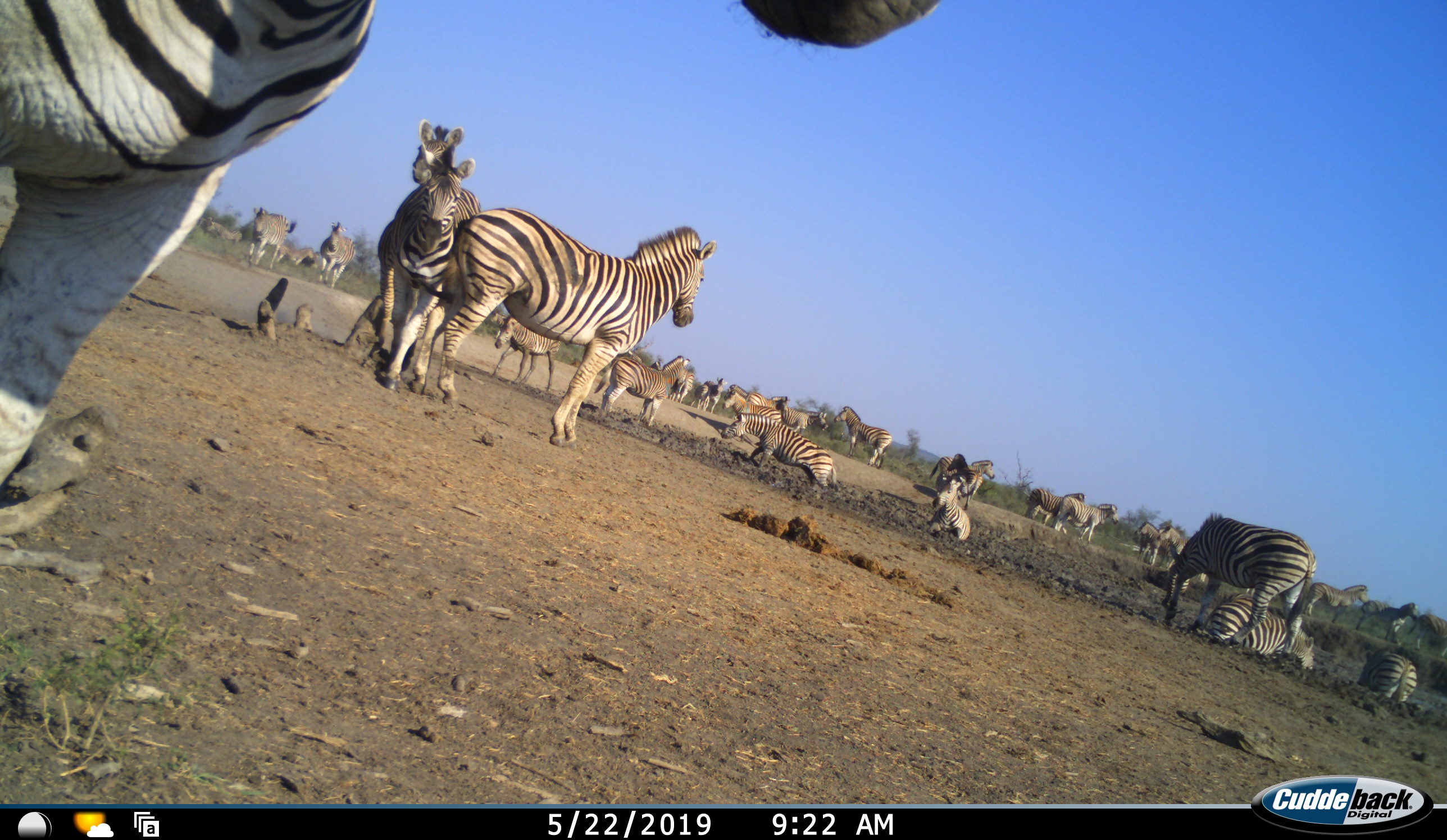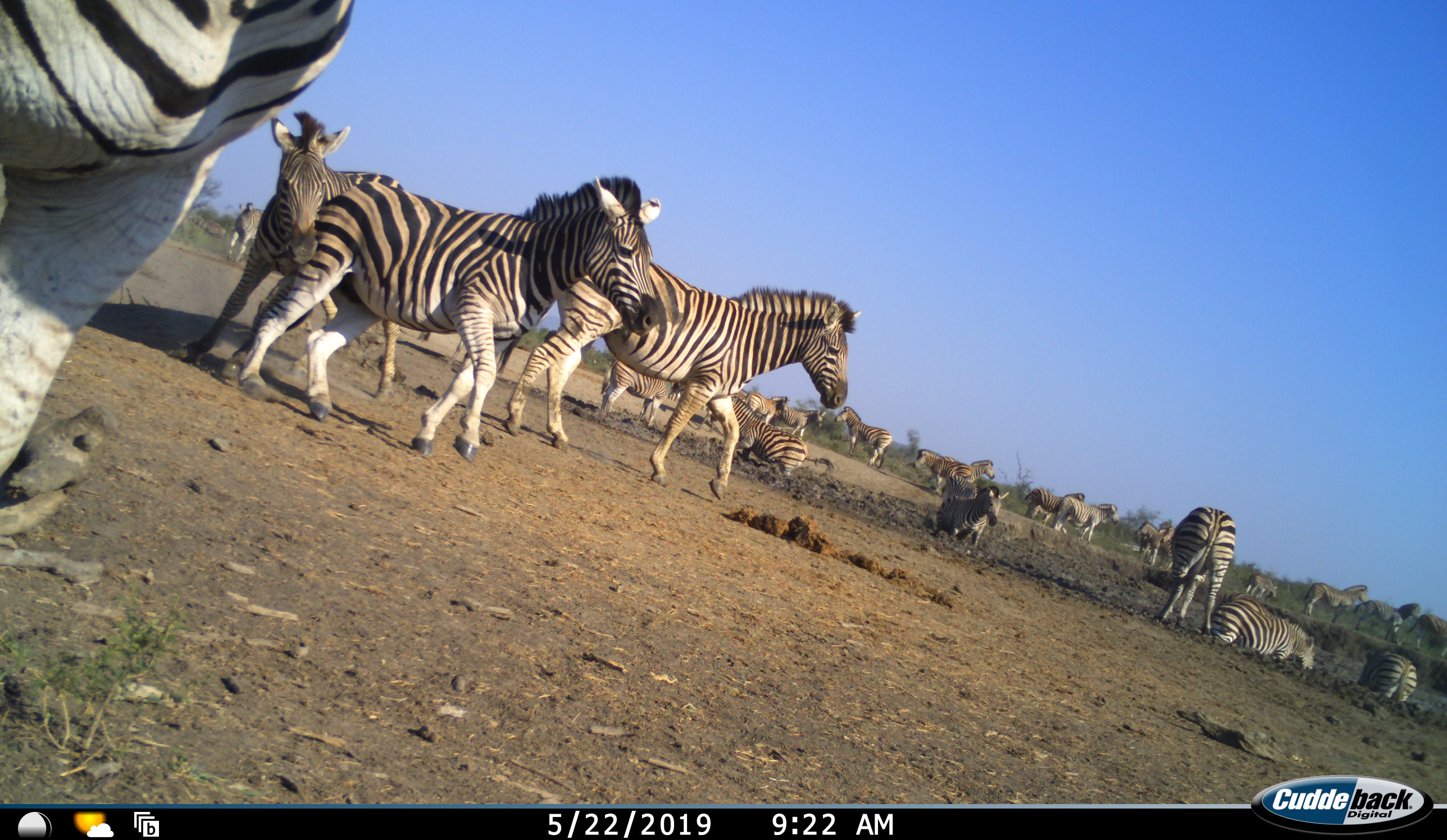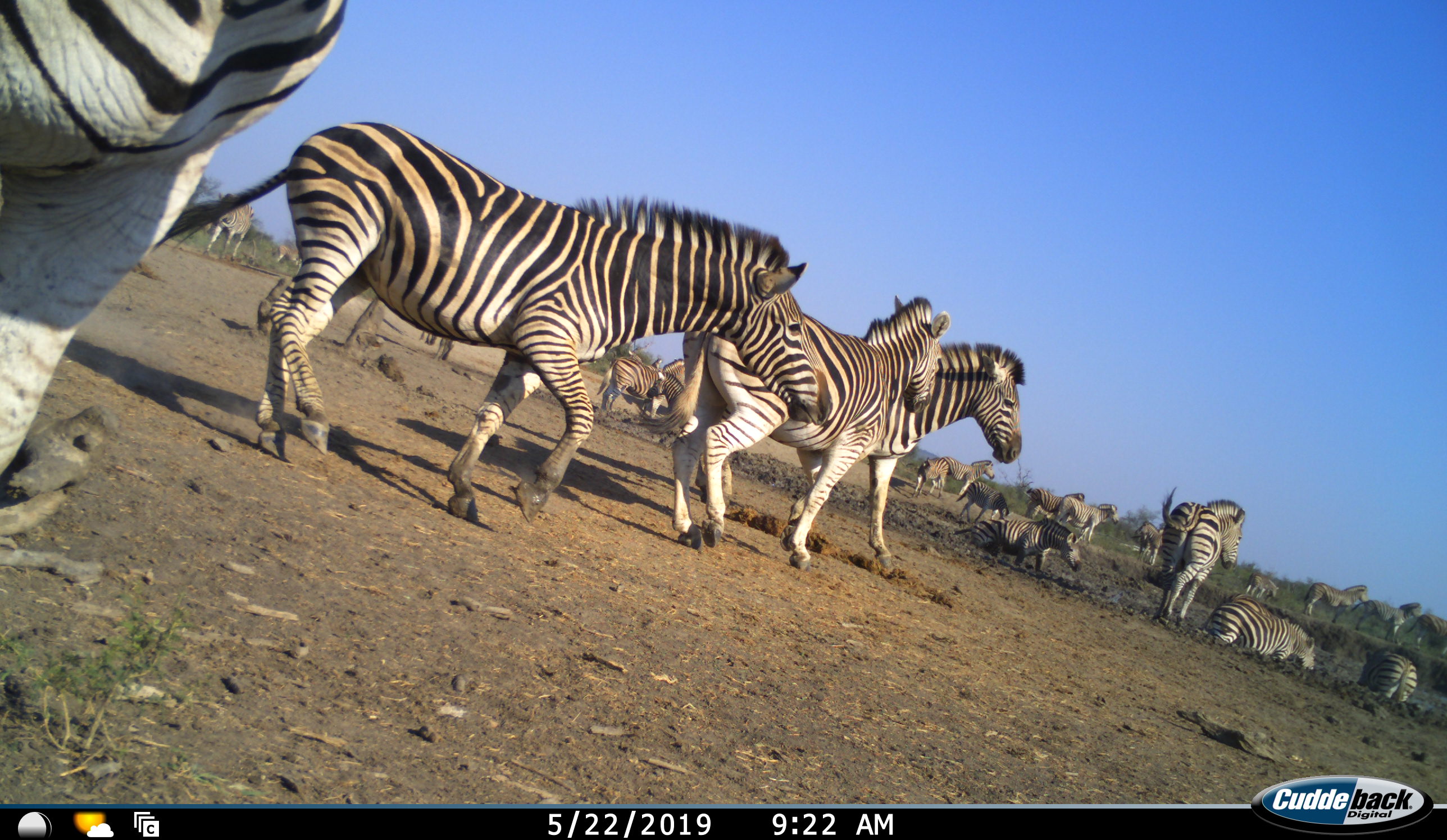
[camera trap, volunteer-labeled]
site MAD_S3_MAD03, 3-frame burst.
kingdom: Animalia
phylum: Chordata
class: Mammalia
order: Perissodactyla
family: Equidae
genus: Equus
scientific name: Equus quagga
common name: plains zebra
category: zebraplains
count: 11-50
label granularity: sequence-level